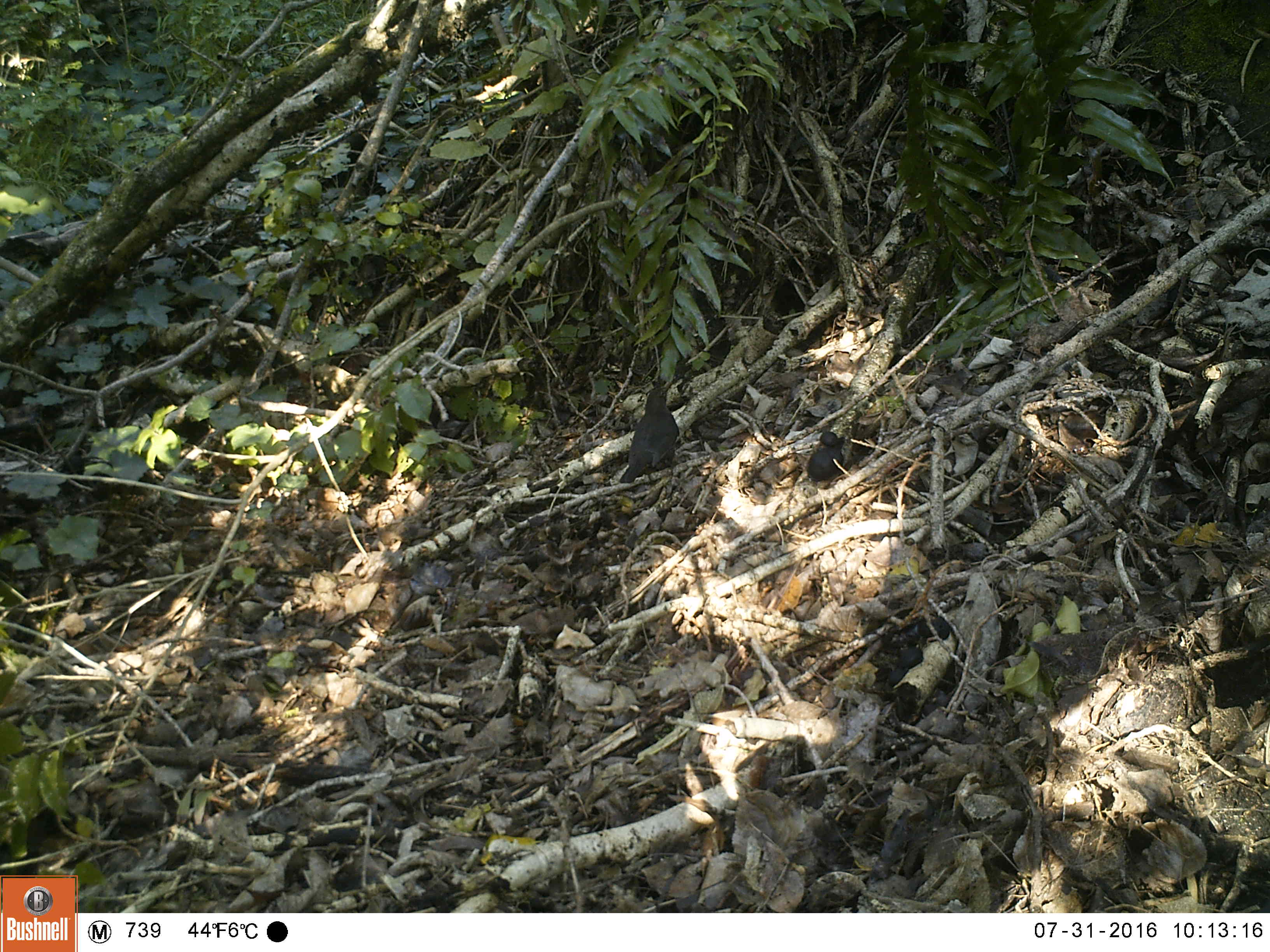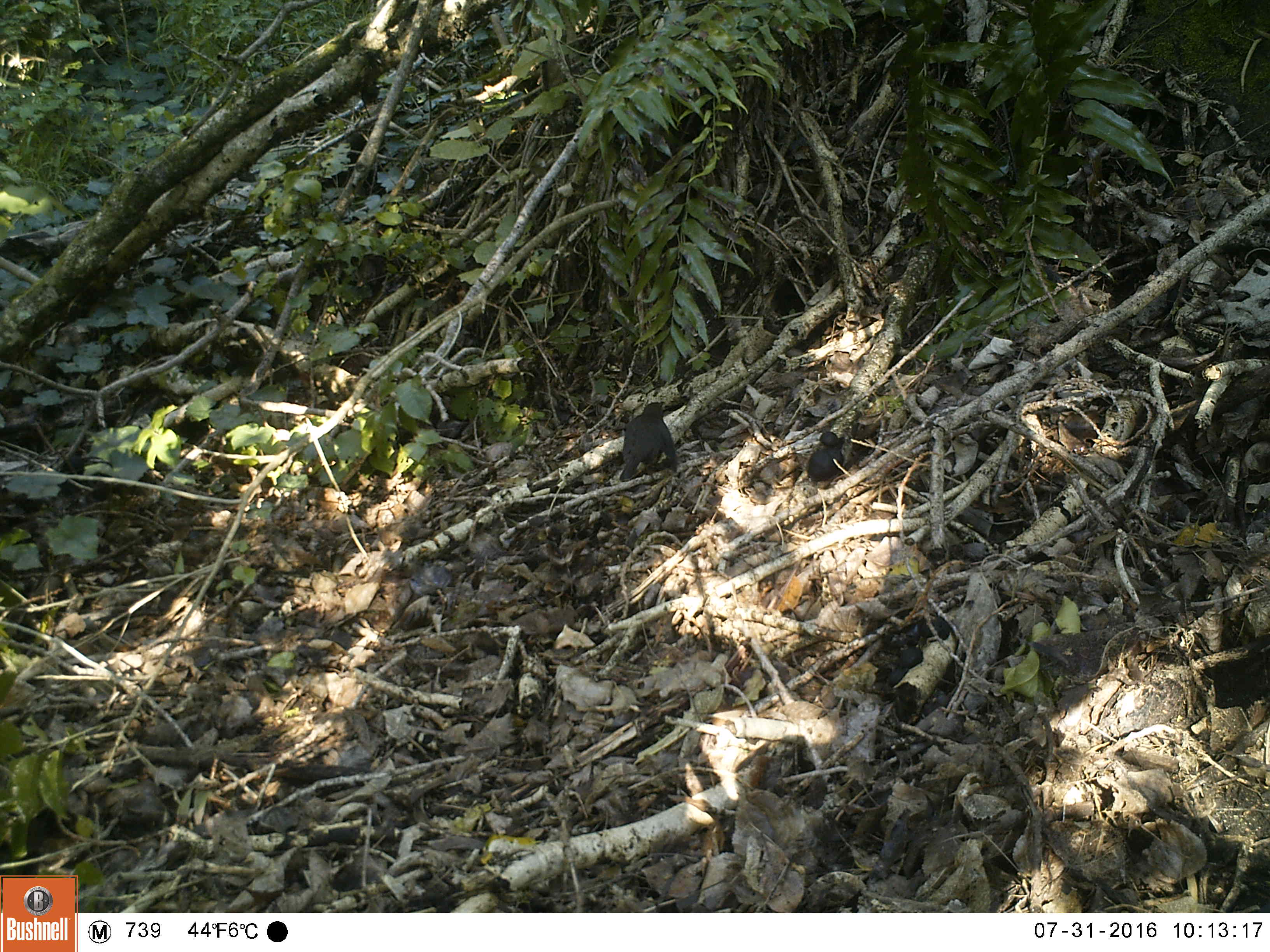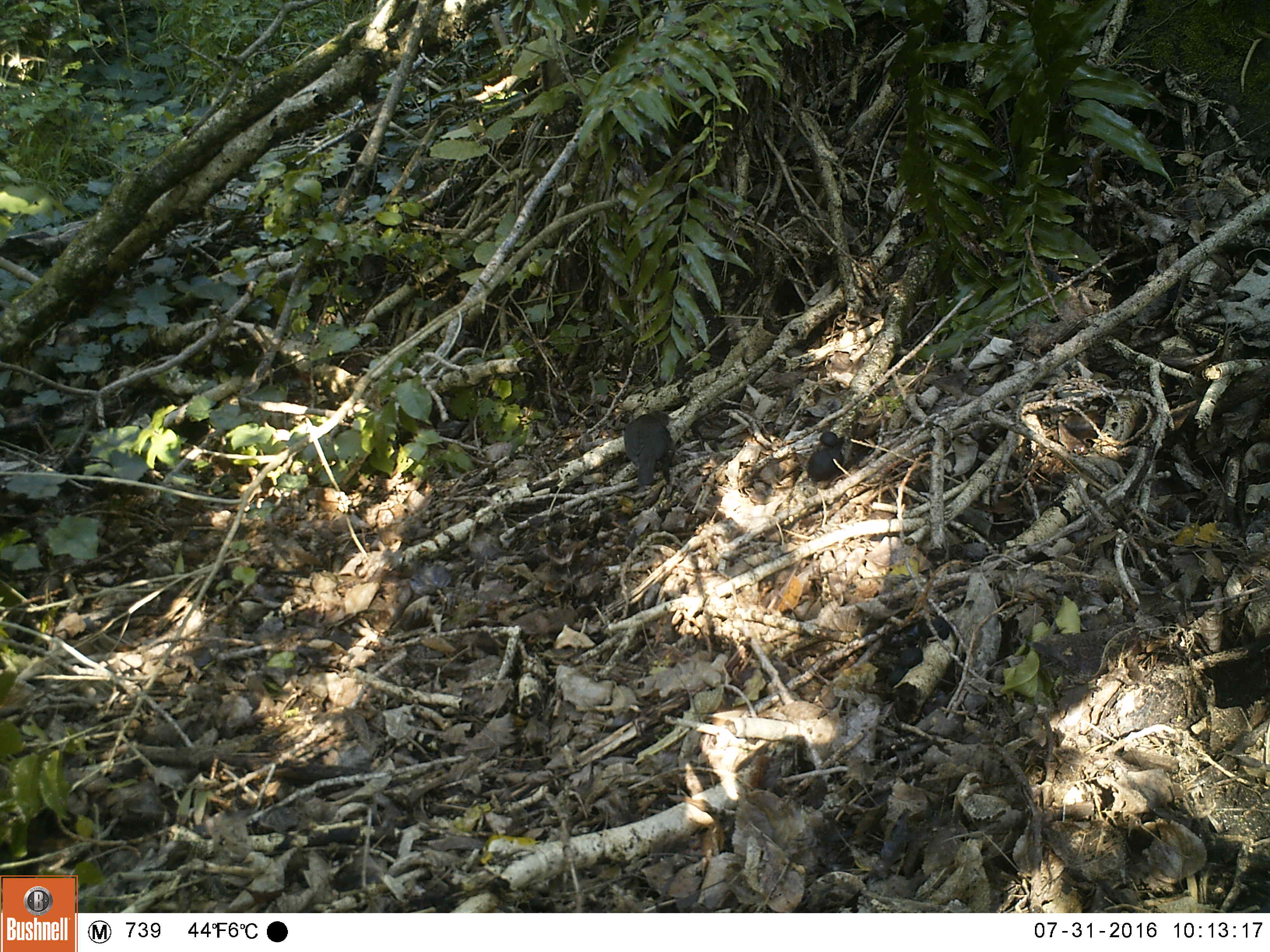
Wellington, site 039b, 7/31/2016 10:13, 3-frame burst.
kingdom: Animalia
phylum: Chordata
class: Aves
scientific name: Aves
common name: bird